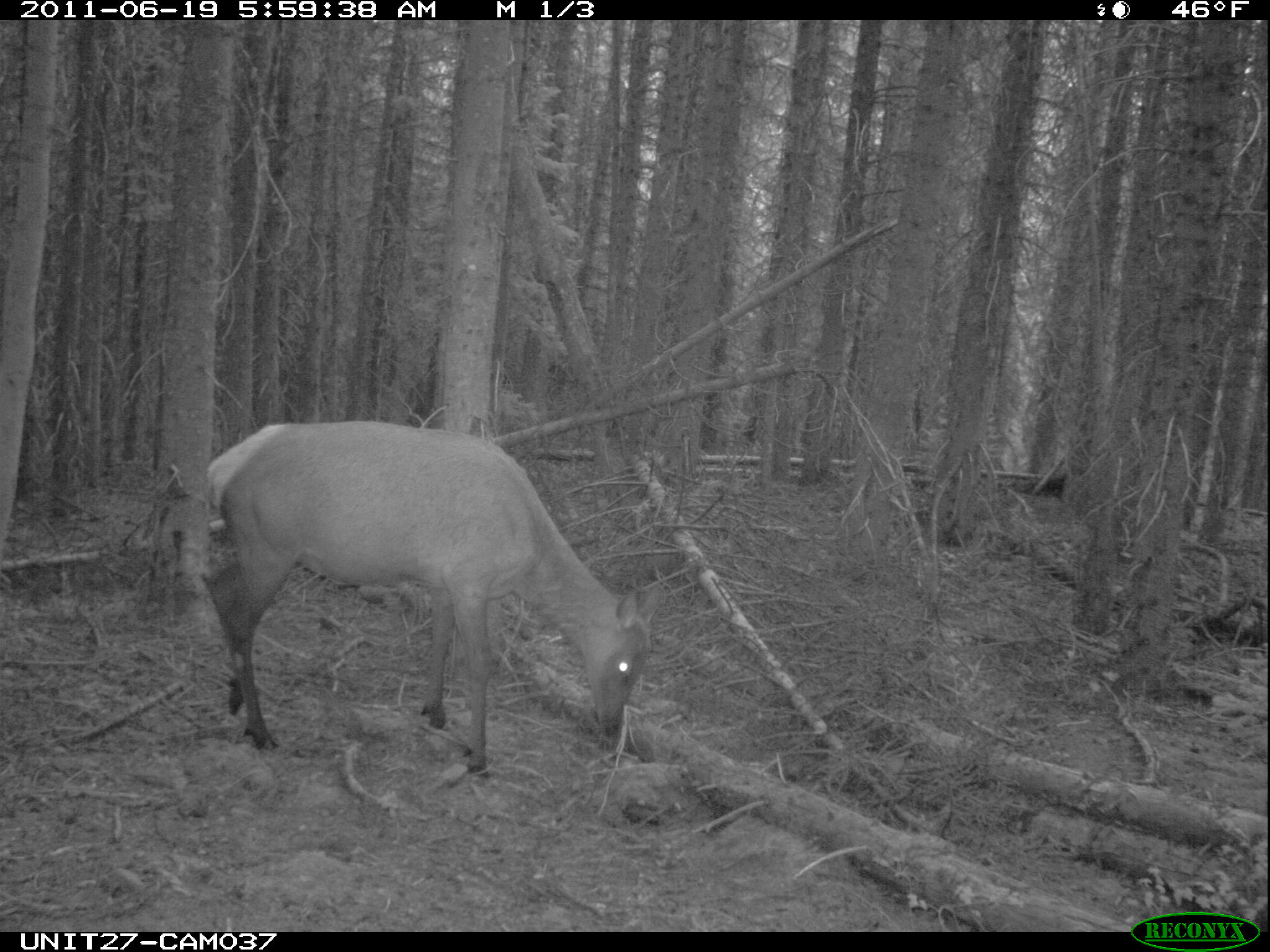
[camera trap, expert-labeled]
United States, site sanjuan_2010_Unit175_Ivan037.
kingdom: Animalia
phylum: Chordata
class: Mammalia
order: Artiodactyla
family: Cervidae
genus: Cervus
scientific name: Cervus elaphus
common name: red deer